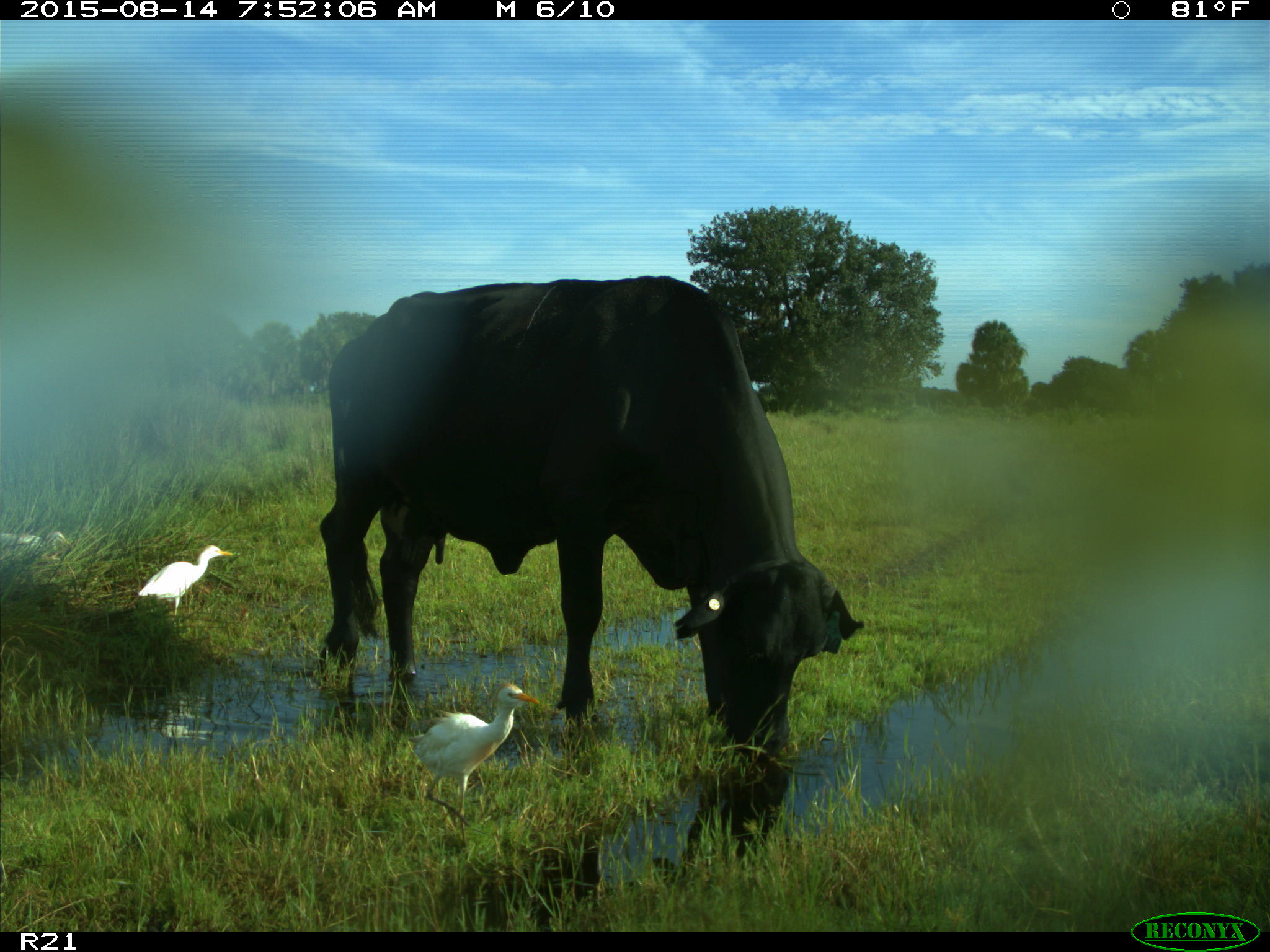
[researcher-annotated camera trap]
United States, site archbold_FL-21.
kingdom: Animalia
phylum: Chordata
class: Mammalia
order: Artiodactyla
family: Bovidae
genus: Bos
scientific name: Bos taurus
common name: domestic cow